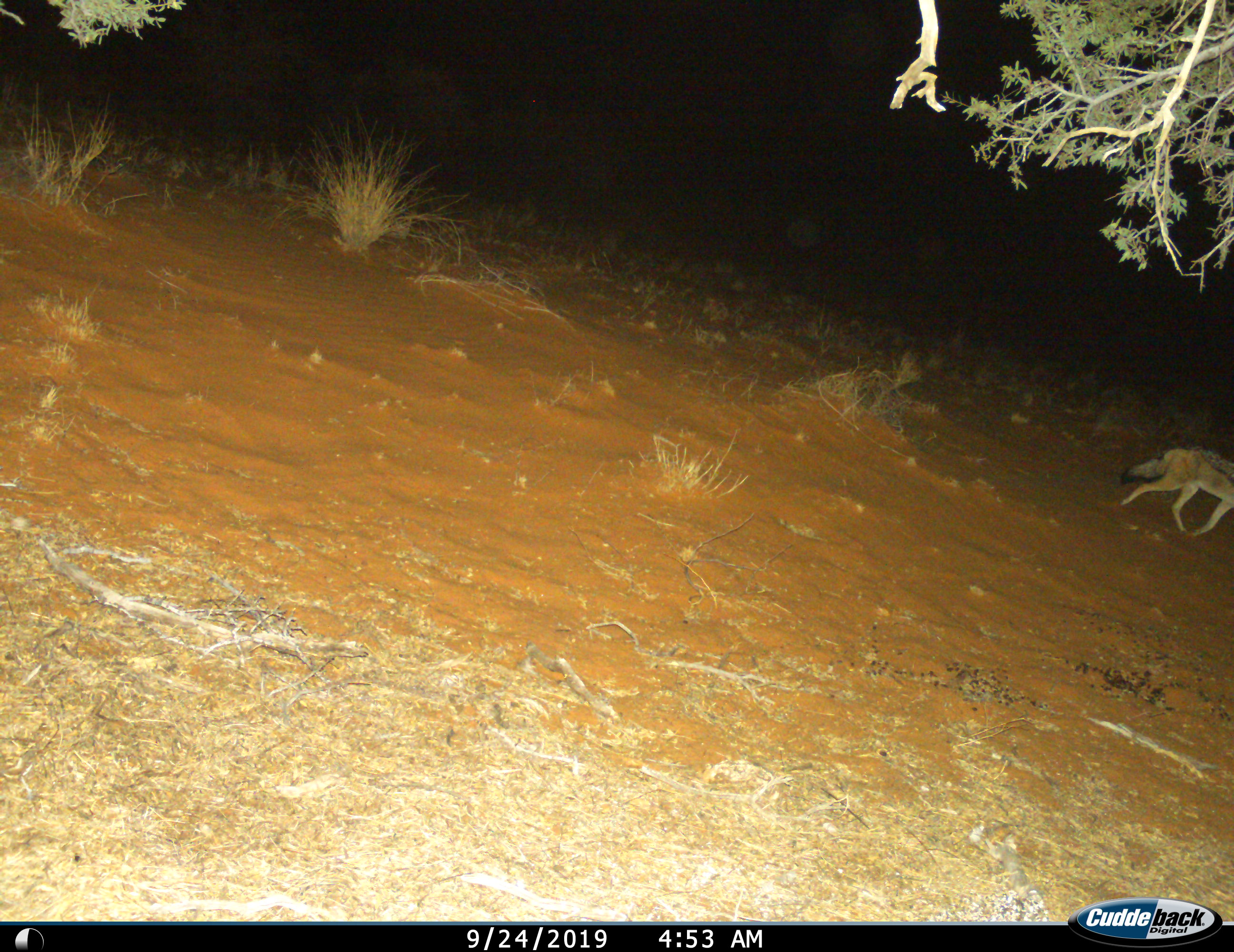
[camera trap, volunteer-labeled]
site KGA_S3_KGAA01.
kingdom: Animalia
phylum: Chordata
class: Mammalia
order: Carnivora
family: Canidae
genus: Lupulella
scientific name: Lupulella mesomelas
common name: black-backed jackal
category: jackalblackbacked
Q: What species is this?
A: Jackalblackbacked (black-backed jackal) (Lupulella mesomelas).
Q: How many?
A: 1.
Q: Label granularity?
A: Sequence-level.